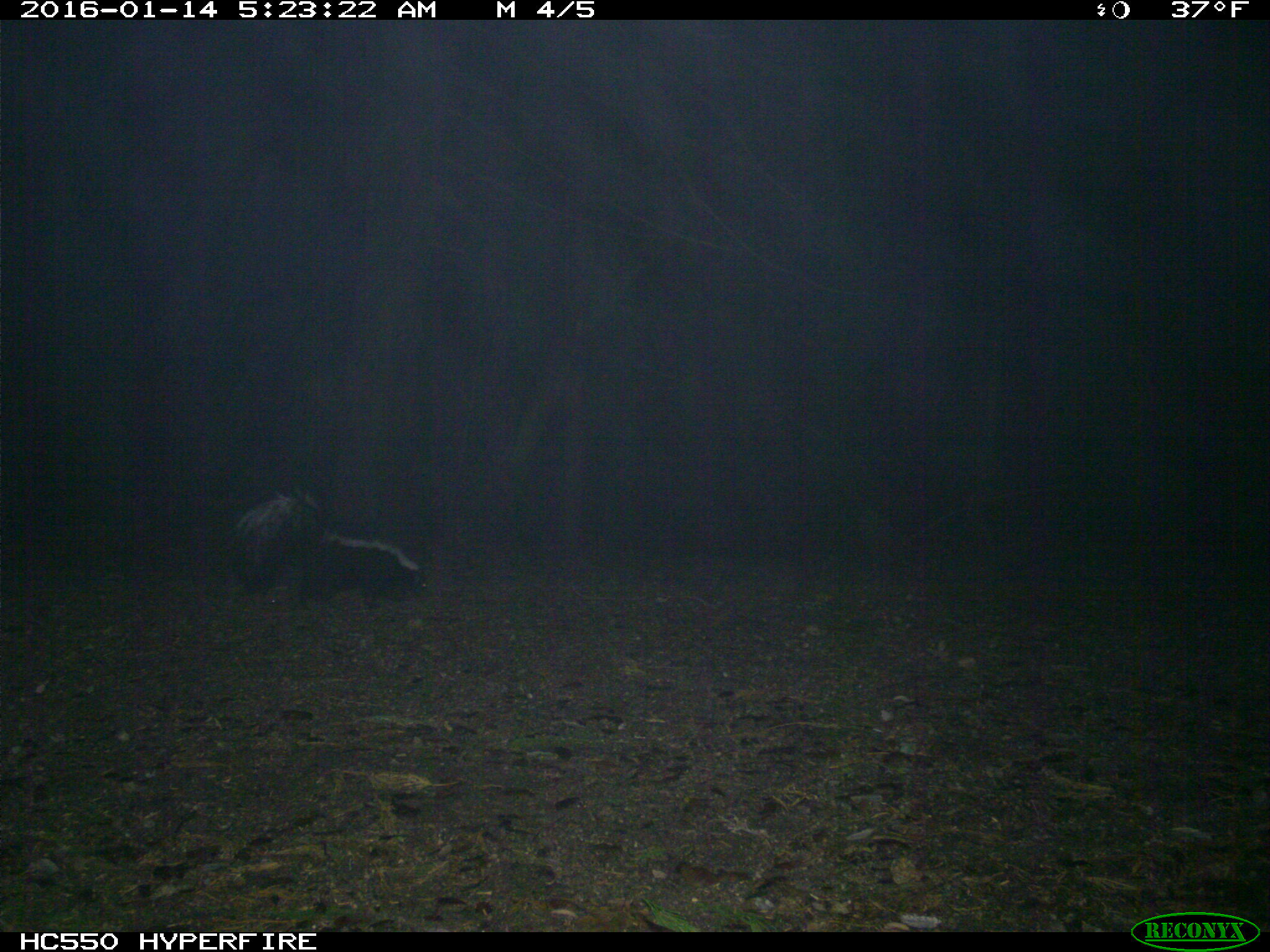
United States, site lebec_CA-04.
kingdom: Animalia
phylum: Chordata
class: Mammalia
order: Carnivora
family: Mephitidae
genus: Mephitis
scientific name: Mephitis mephitis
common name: striped skunk